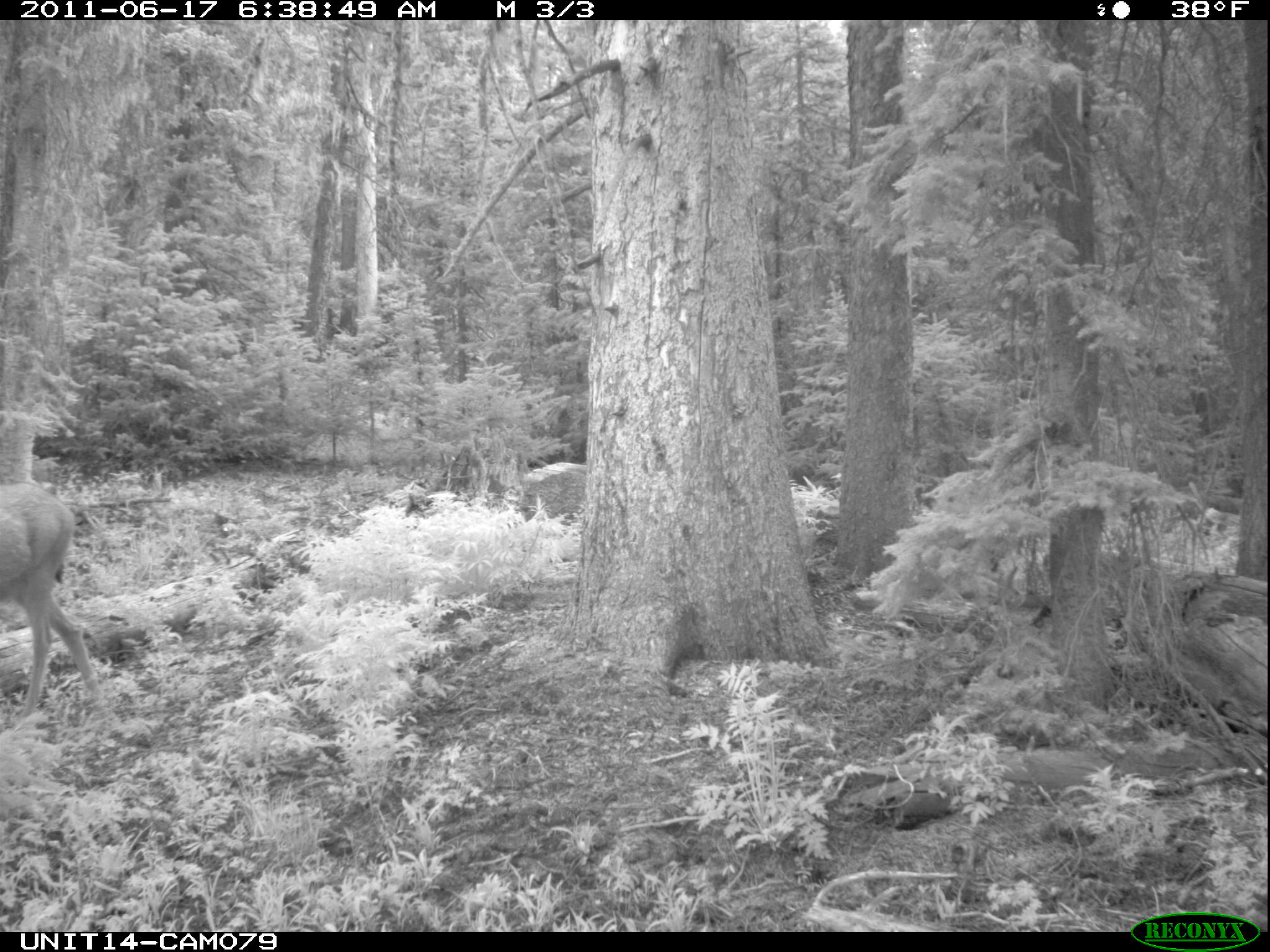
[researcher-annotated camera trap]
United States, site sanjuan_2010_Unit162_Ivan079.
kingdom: Animalia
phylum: Chordata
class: Mammalia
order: Artiodactyla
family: Cervidae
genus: Odocoileus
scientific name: Odocoileus hemionus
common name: mule deer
Odocoileus hemionus (mule deer).